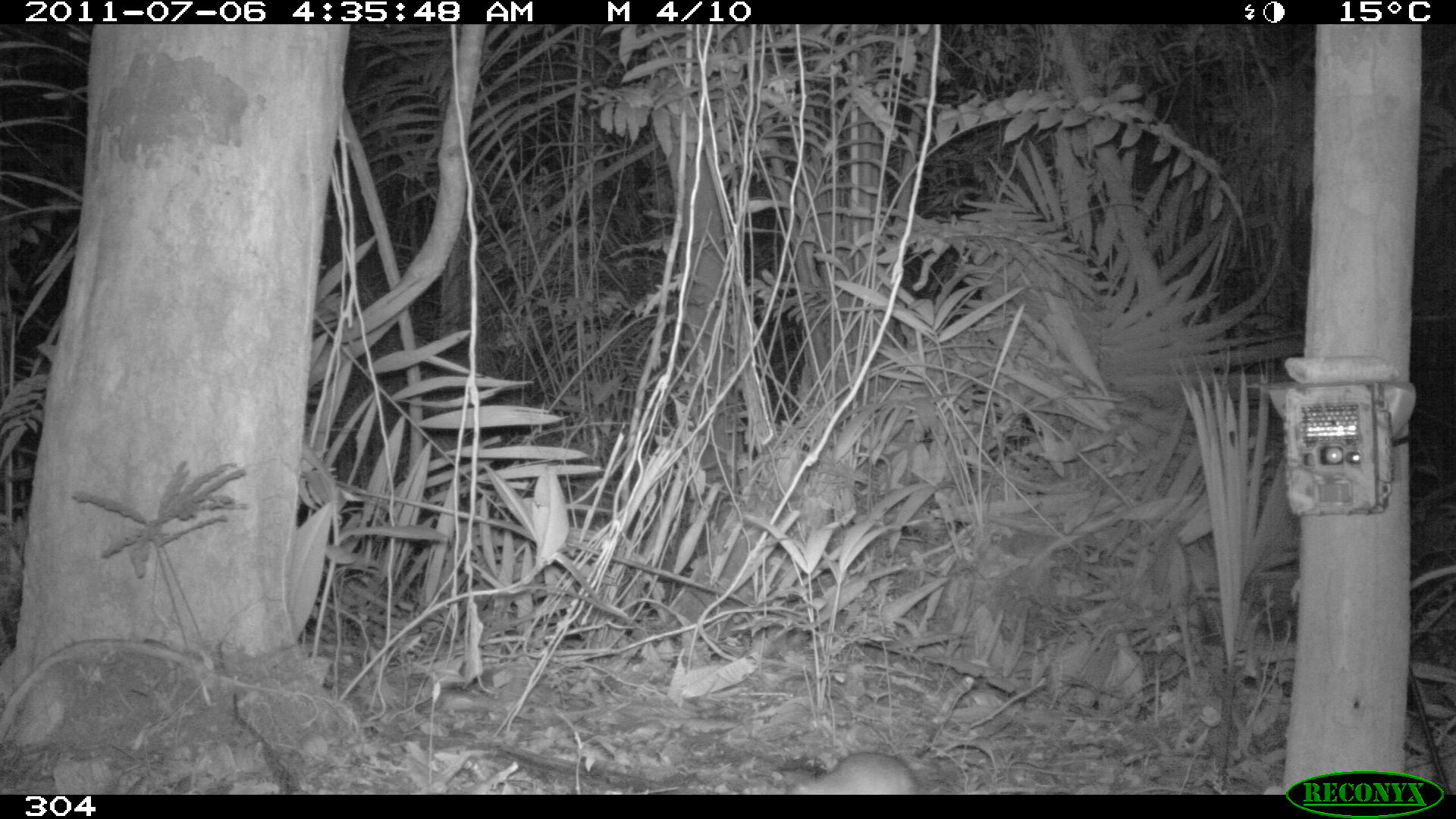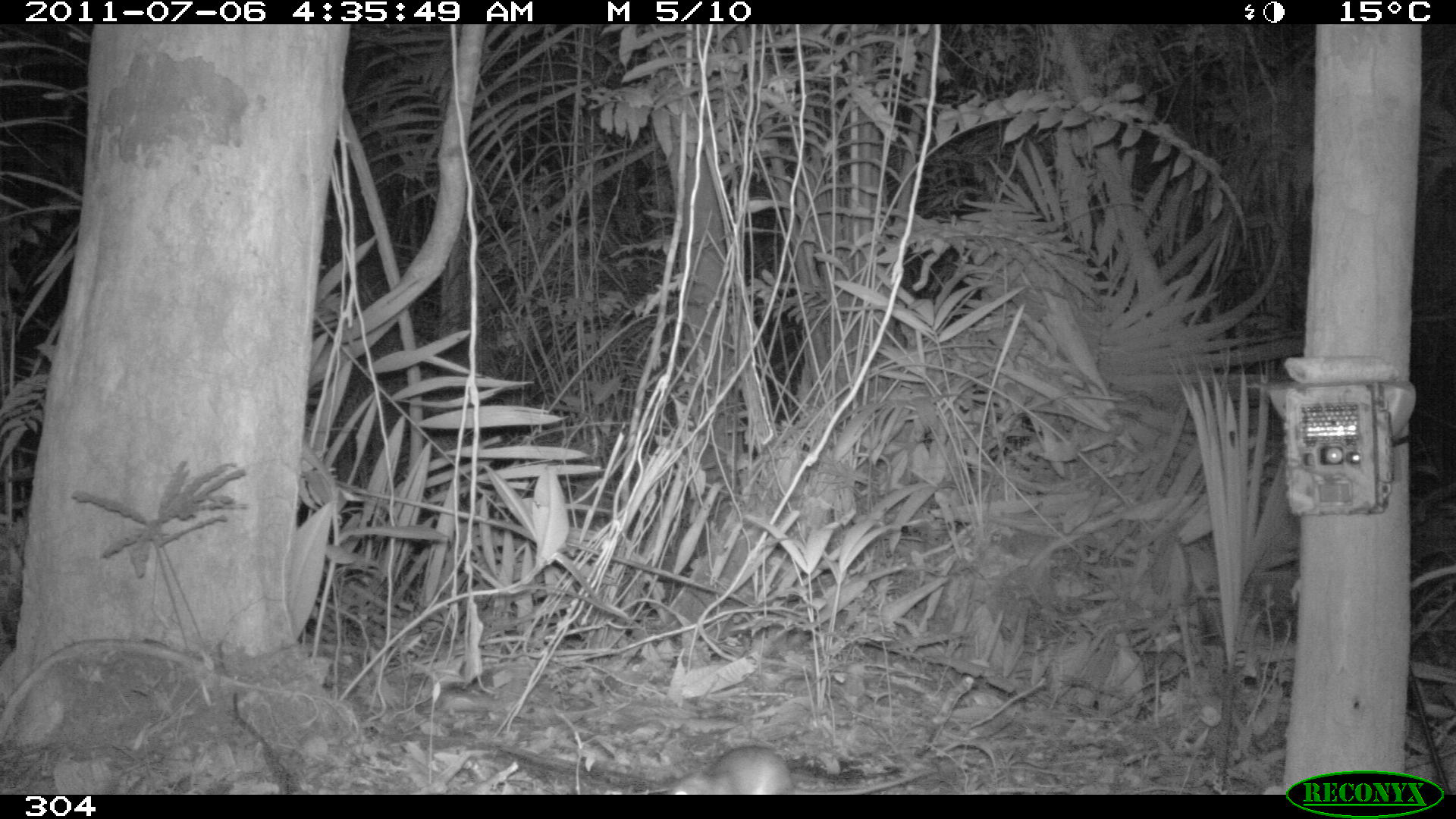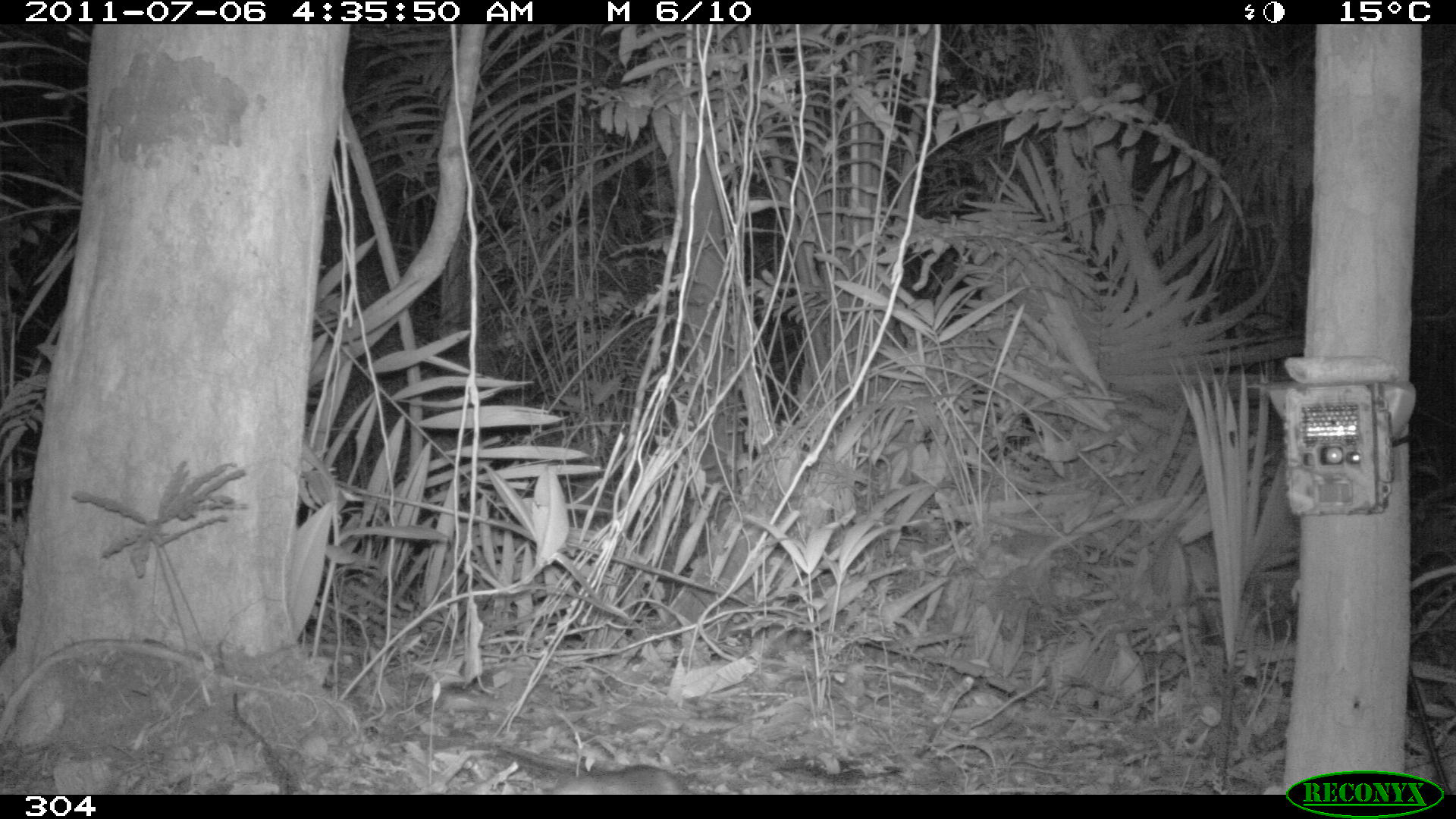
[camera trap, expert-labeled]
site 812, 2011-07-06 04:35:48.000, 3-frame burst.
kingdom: Animalia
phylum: Chordata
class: Mammalia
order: Rodentia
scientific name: Rodentia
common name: rodents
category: unknown rodent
Unknown rodent (rodents) (Rodentia).